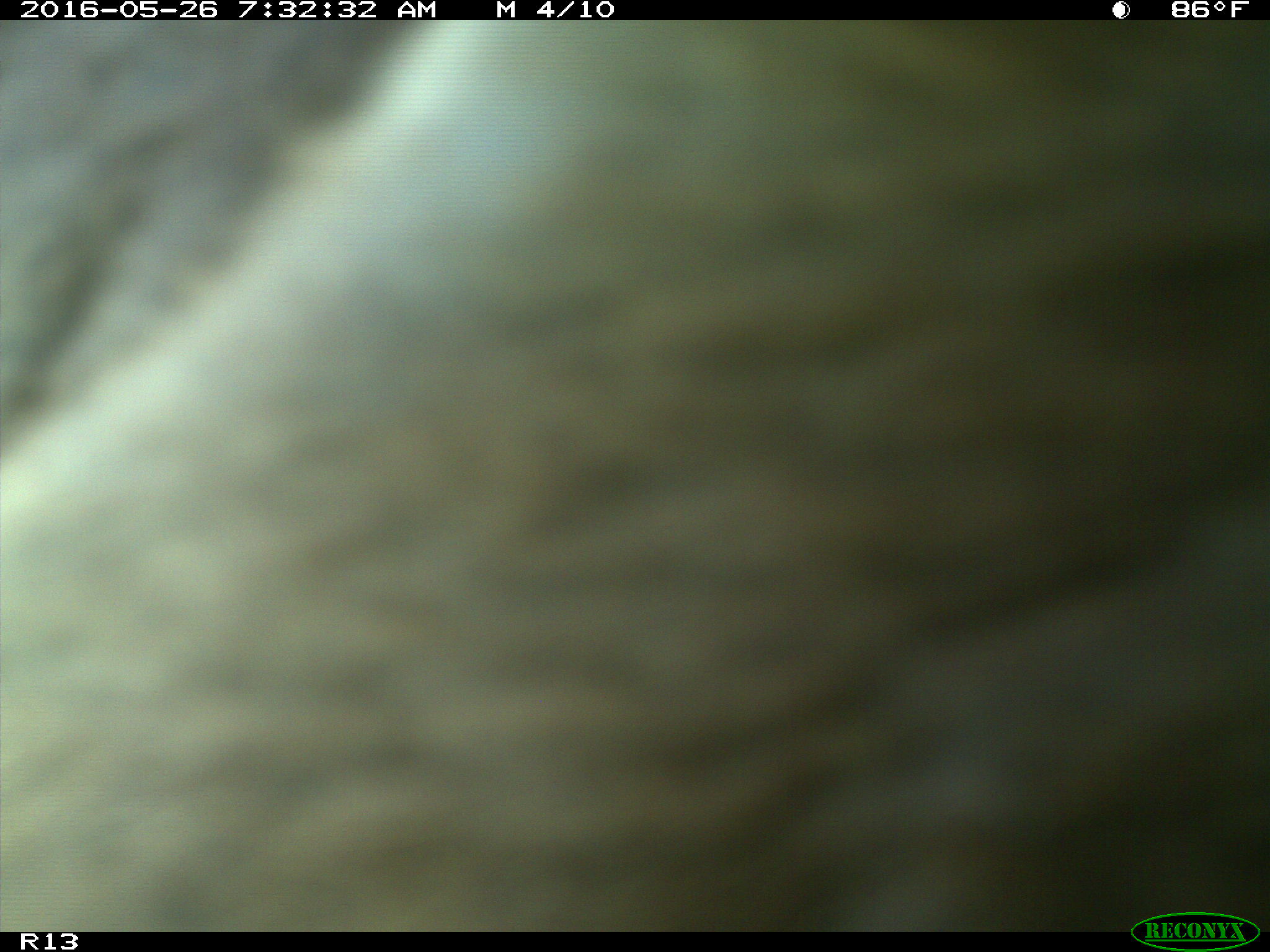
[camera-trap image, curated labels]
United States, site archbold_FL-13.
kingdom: Animalia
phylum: Chordata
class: Mammalia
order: Artiodactyla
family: Bovidae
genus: Bos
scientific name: Bos taurus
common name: domestic cow